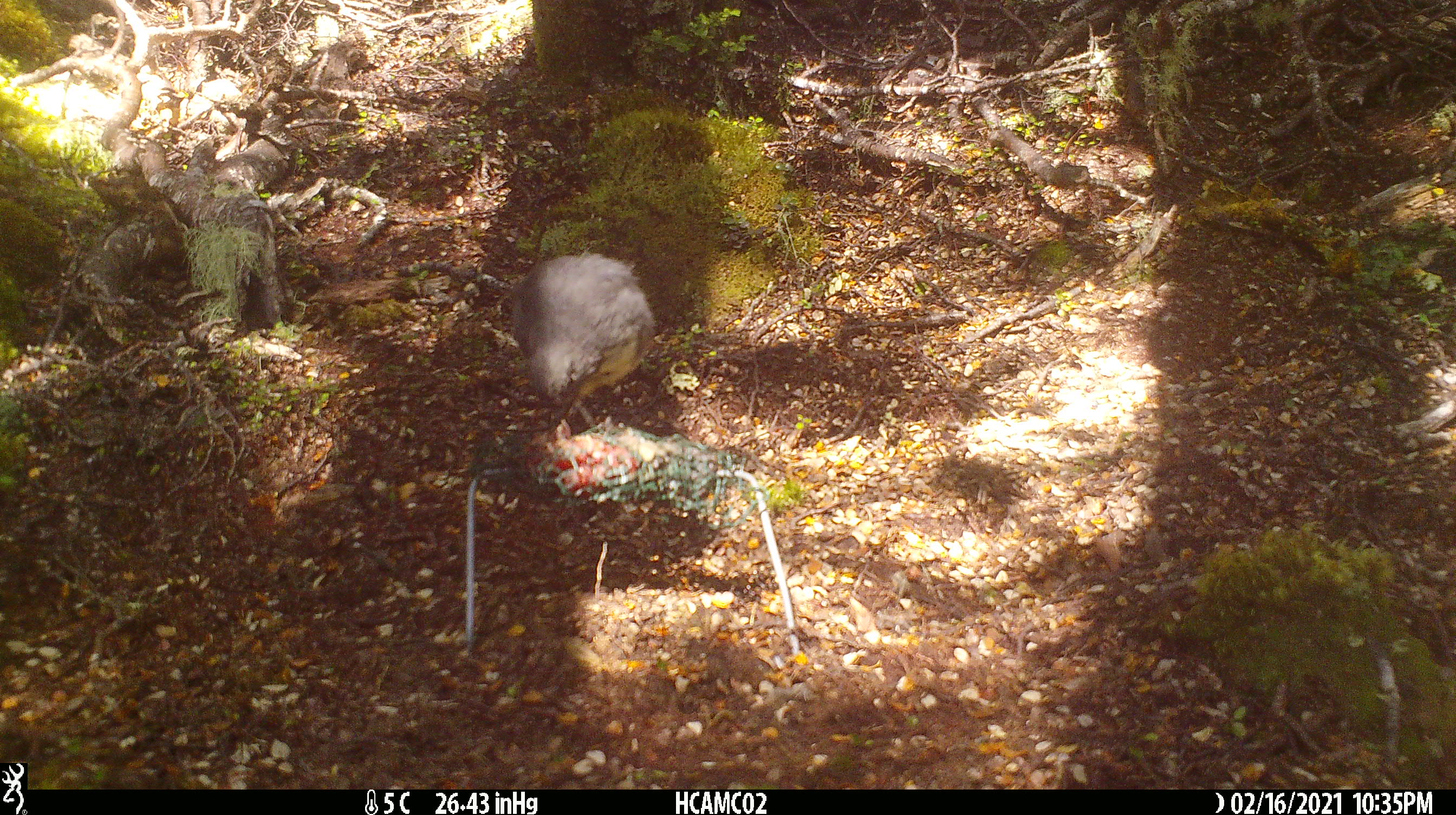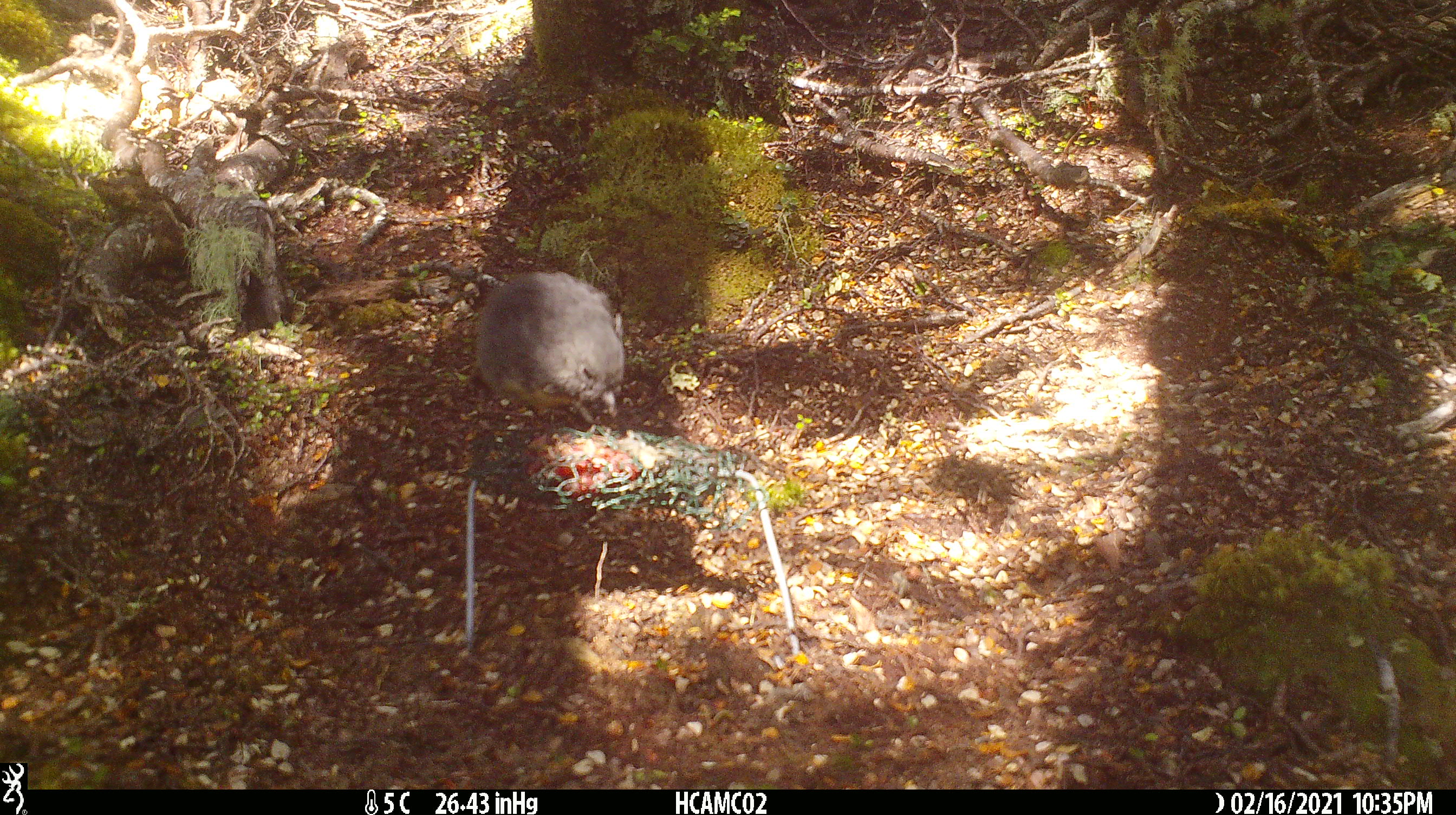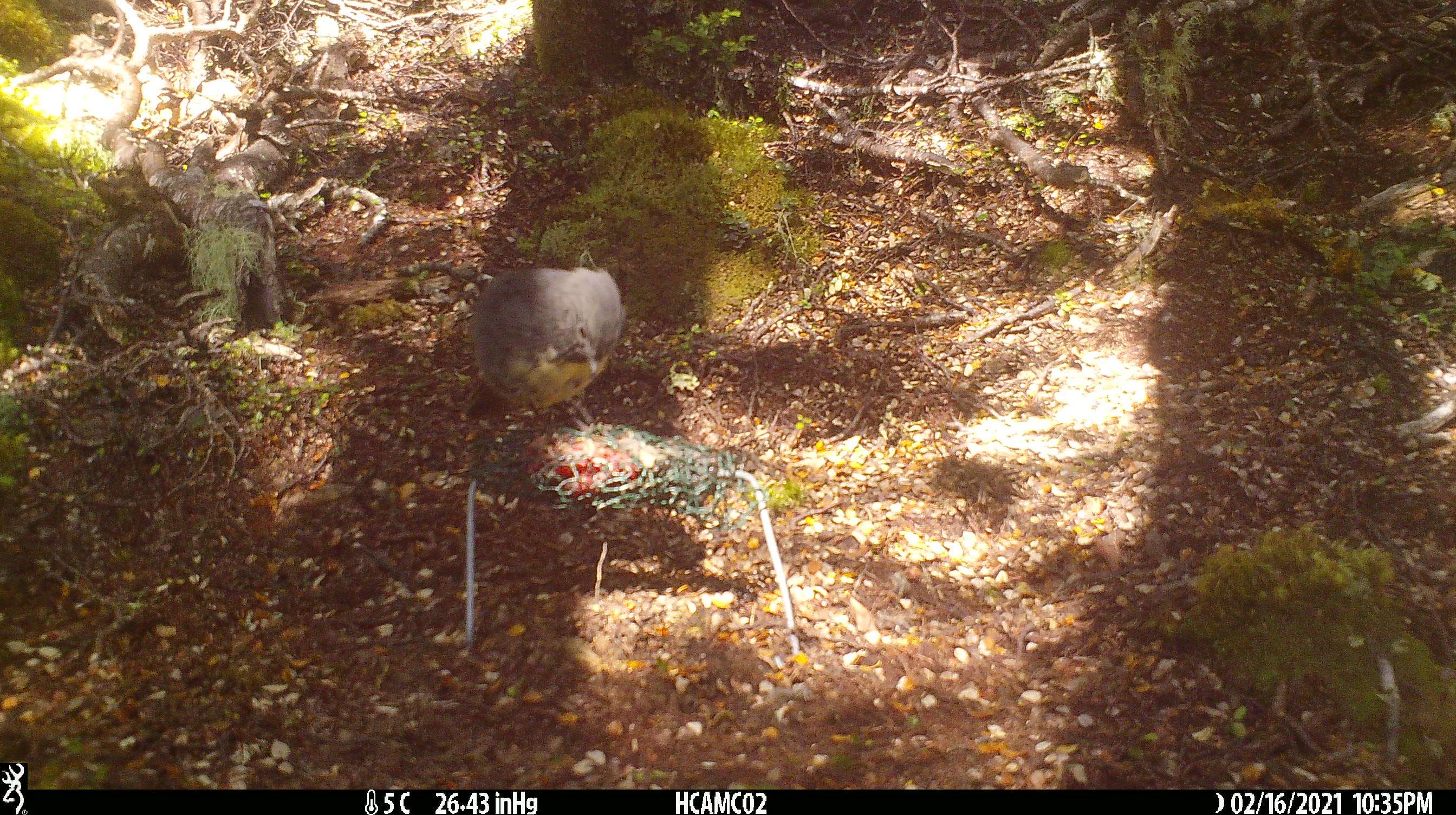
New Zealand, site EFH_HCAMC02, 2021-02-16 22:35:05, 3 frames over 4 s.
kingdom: Animalia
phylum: Chordata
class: Aves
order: Passeriformes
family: Petroicidae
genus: Petroica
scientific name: Petroica australis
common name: new zealand robin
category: robin